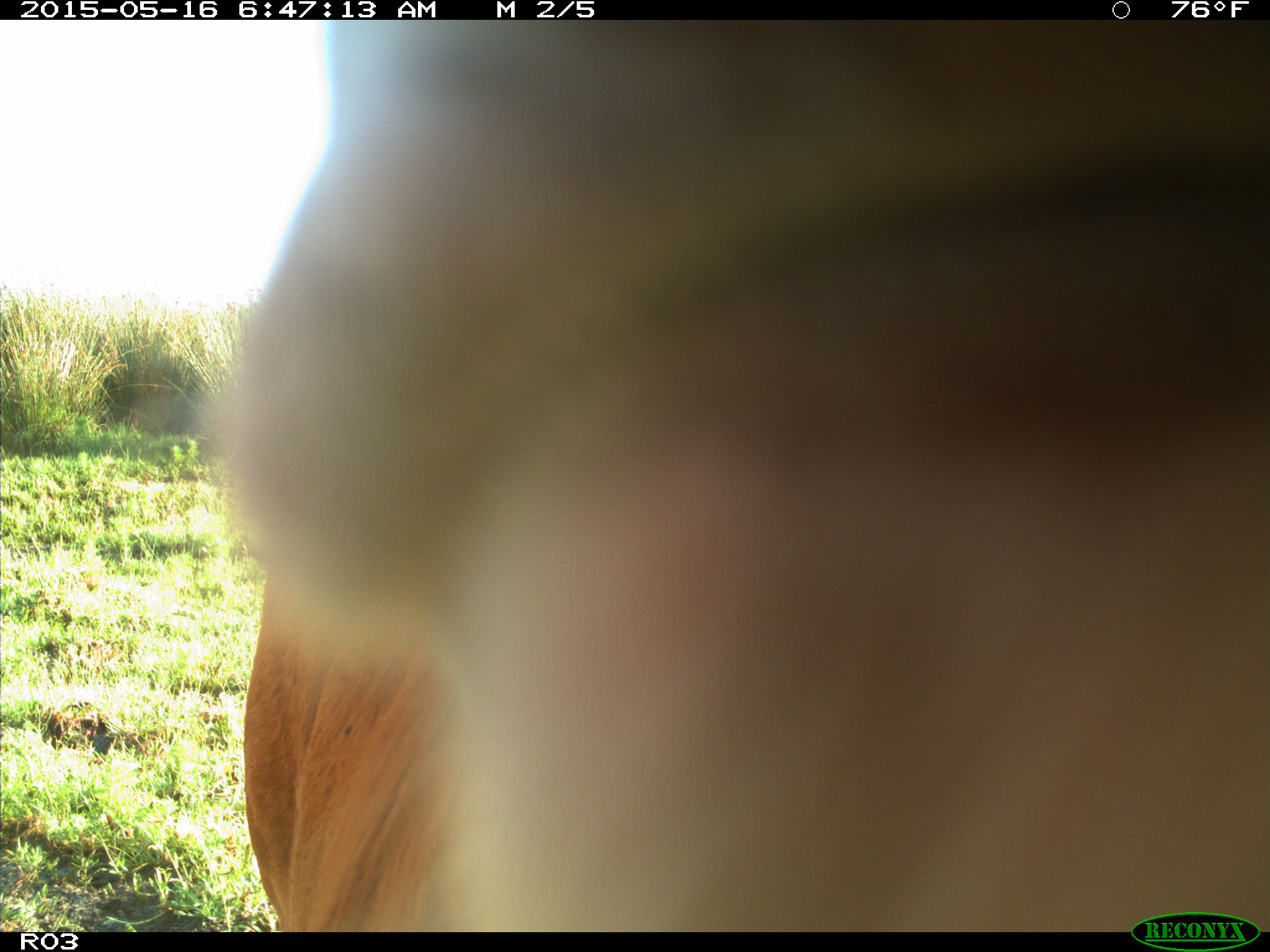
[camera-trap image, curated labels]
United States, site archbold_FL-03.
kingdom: Animalia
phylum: Chordata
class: Mammalia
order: Artiodactyla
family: Bovidae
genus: Bos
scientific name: Bos taurus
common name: domestic cow